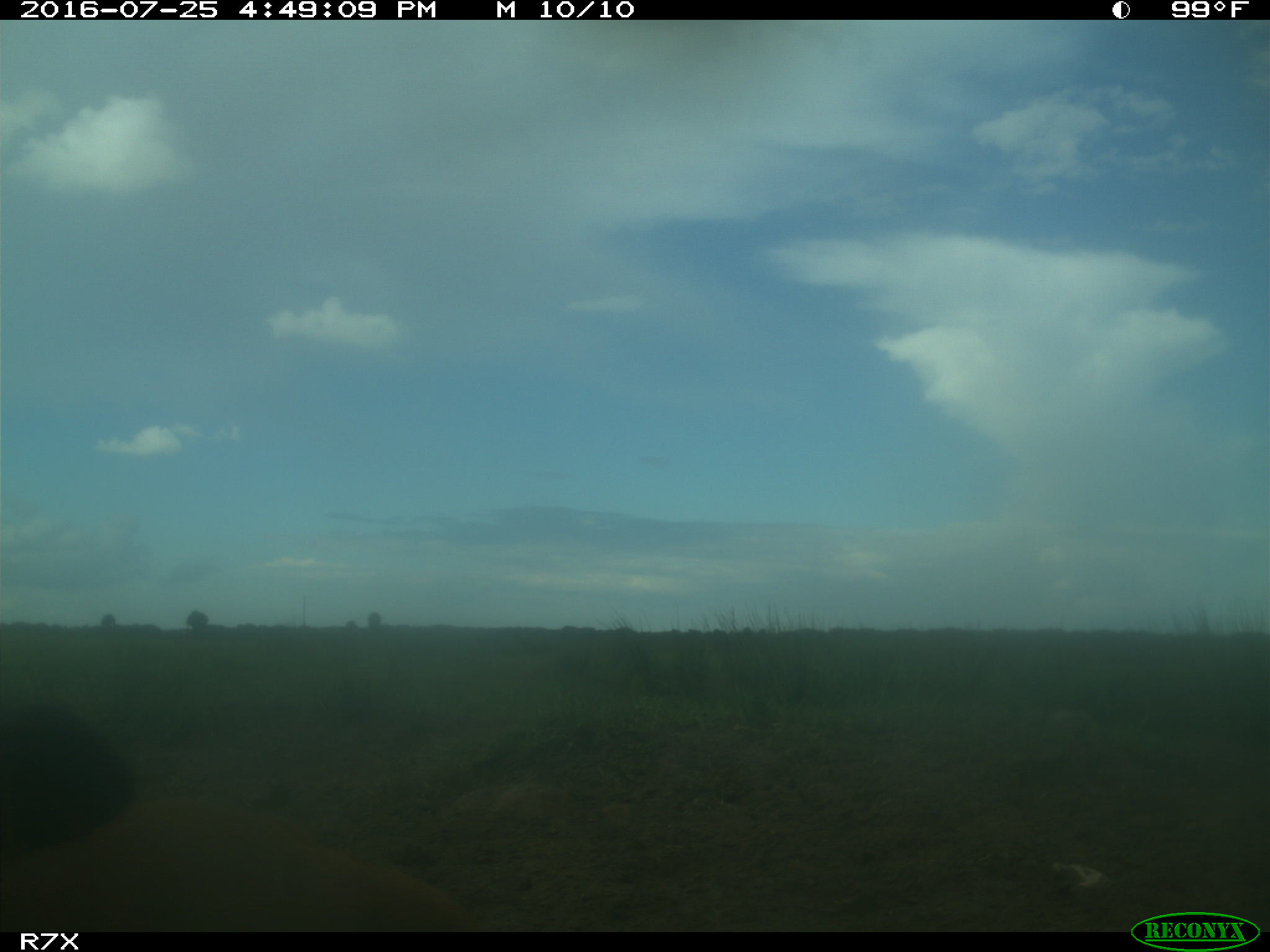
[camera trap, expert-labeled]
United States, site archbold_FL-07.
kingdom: Animalia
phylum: Chordata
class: Mammalia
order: Artiodactyla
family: Bovidae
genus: Bos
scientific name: Bos taurus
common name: domestic cow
Bos taurus (domestic cow).